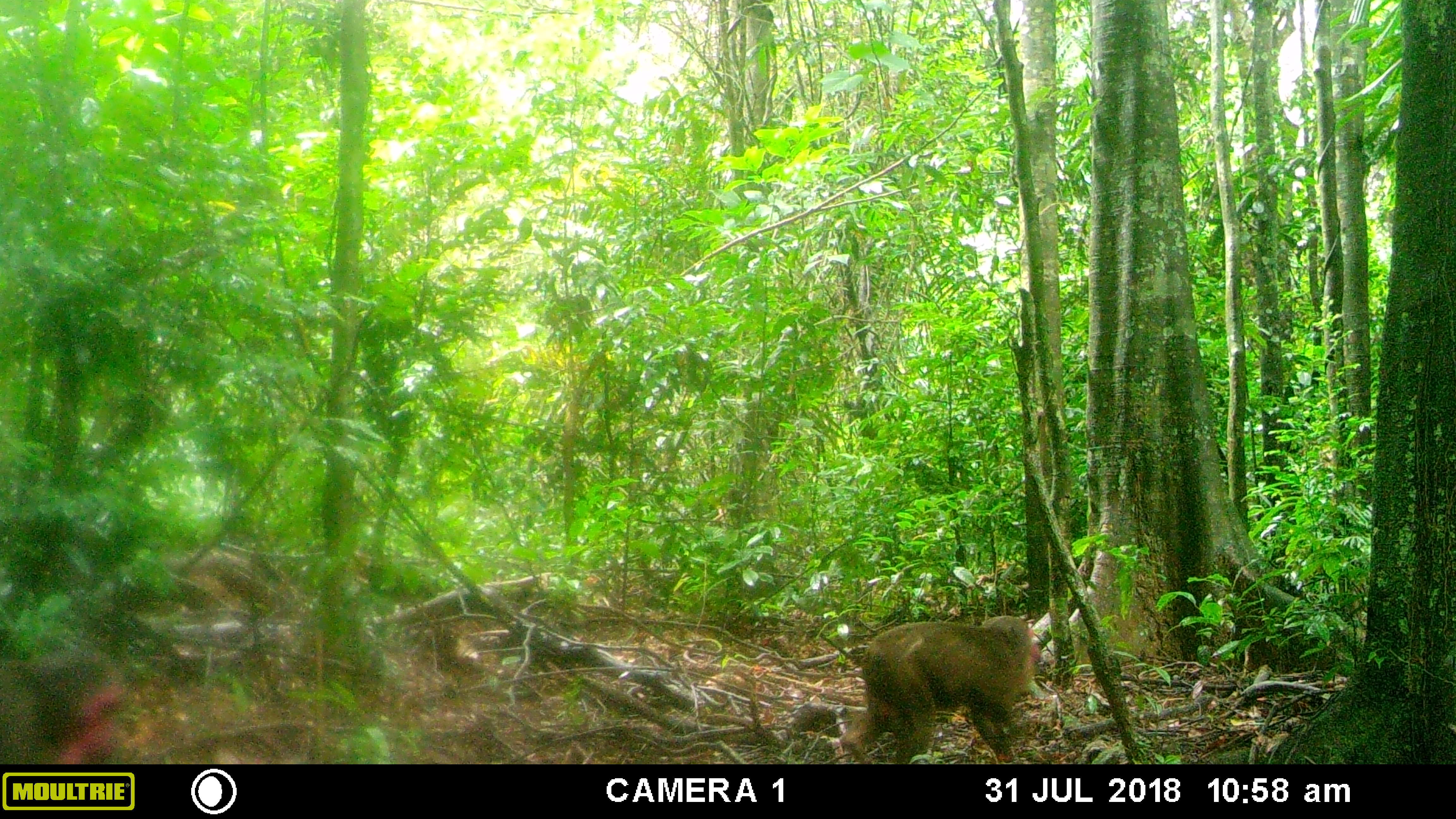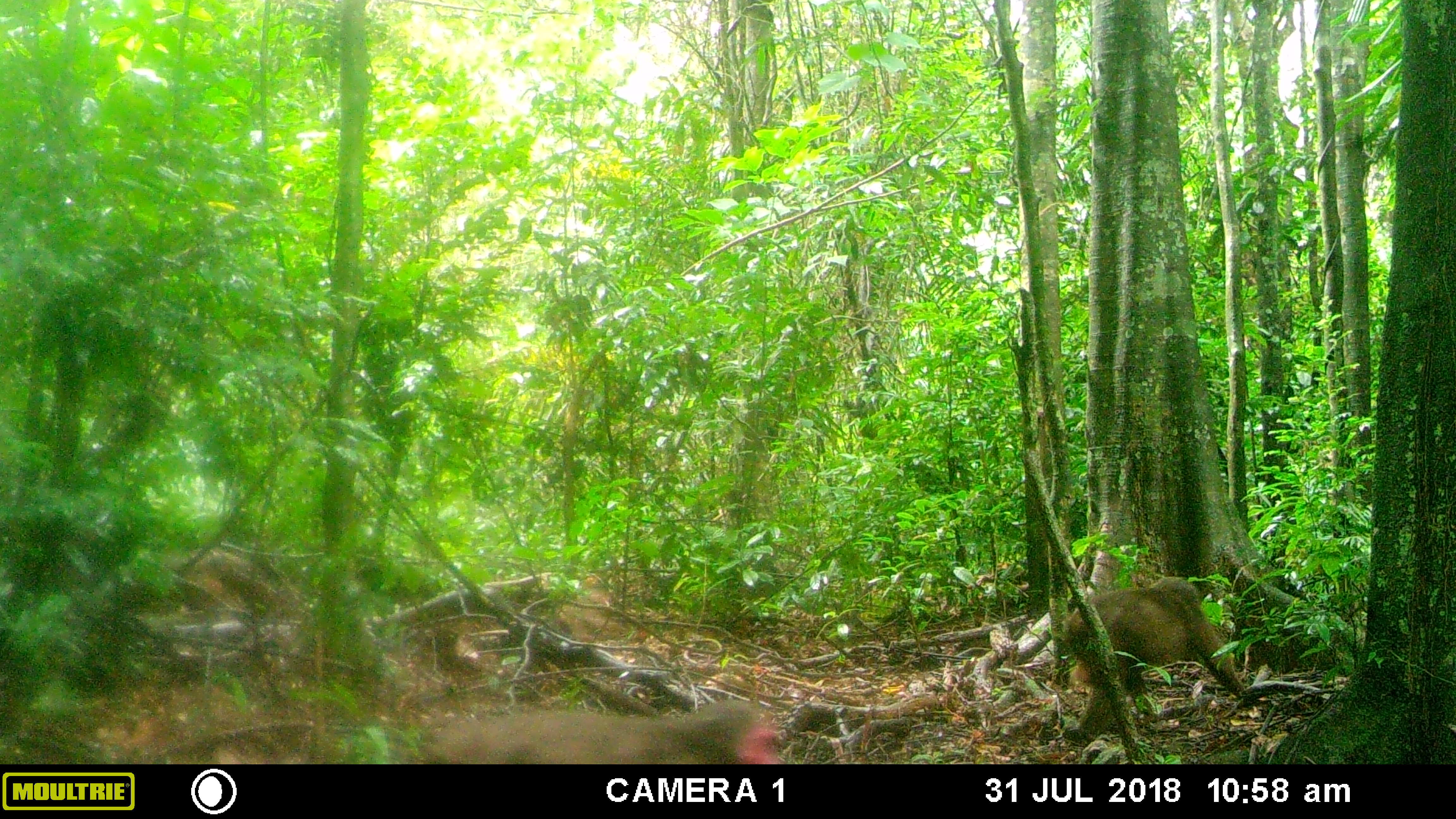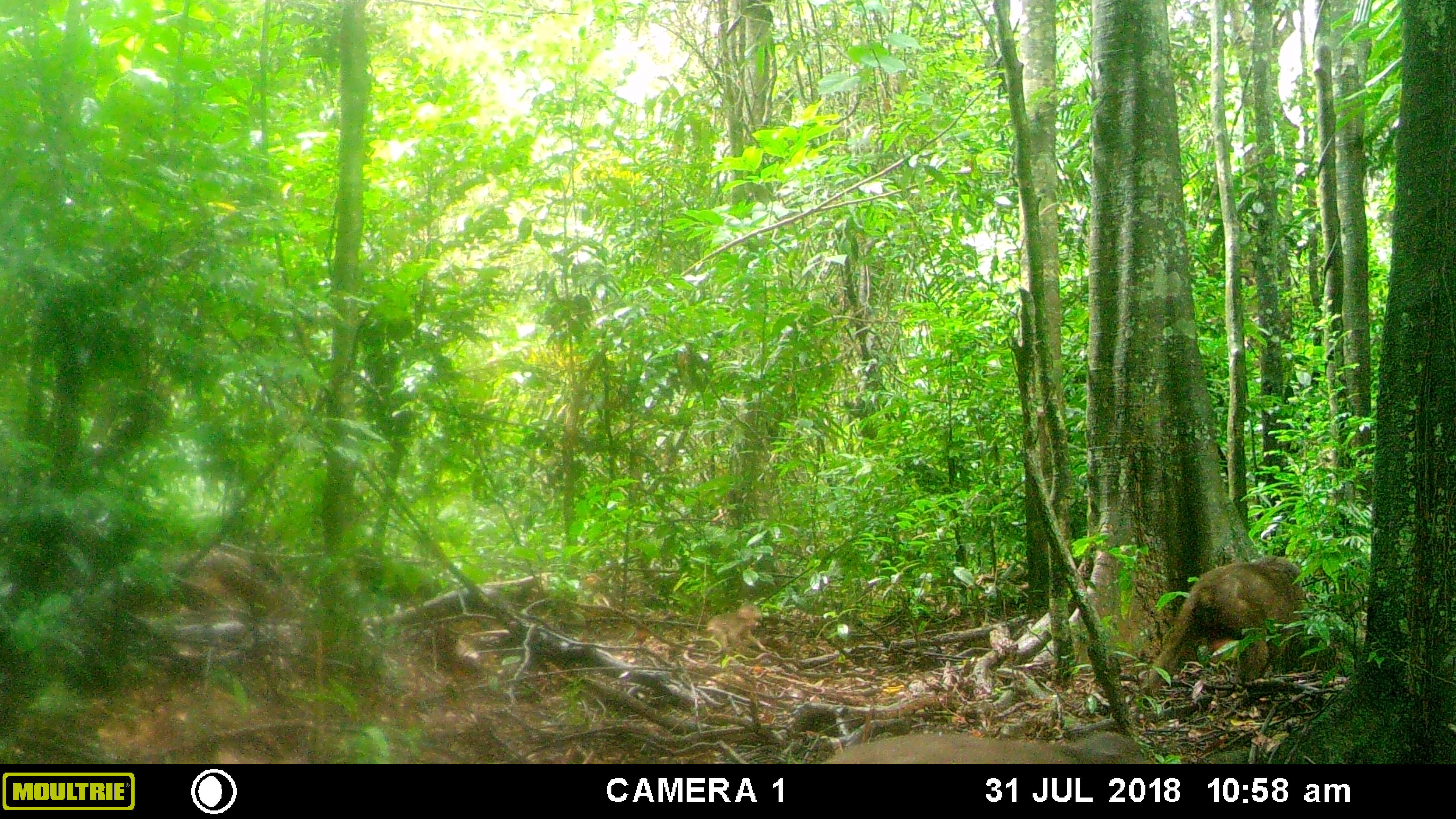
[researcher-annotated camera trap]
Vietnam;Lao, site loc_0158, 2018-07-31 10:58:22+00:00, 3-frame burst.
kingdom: Animalia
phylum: Chordata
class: Mammalia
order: Primates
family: Cercopithecidae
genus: Macaca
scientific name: Macaca arctoides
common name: stump-tailed macaque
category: stump tailed macaque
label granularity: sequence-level